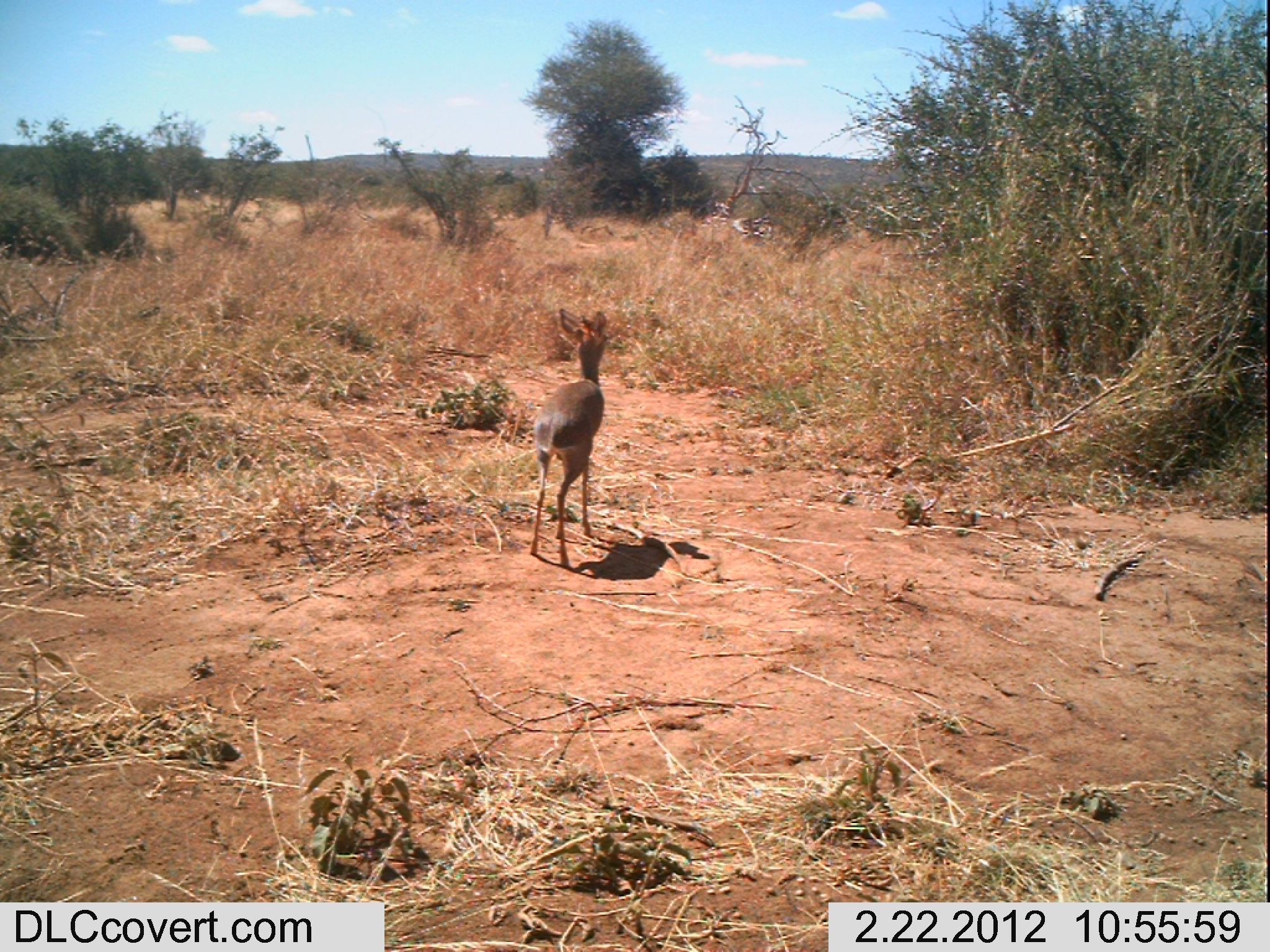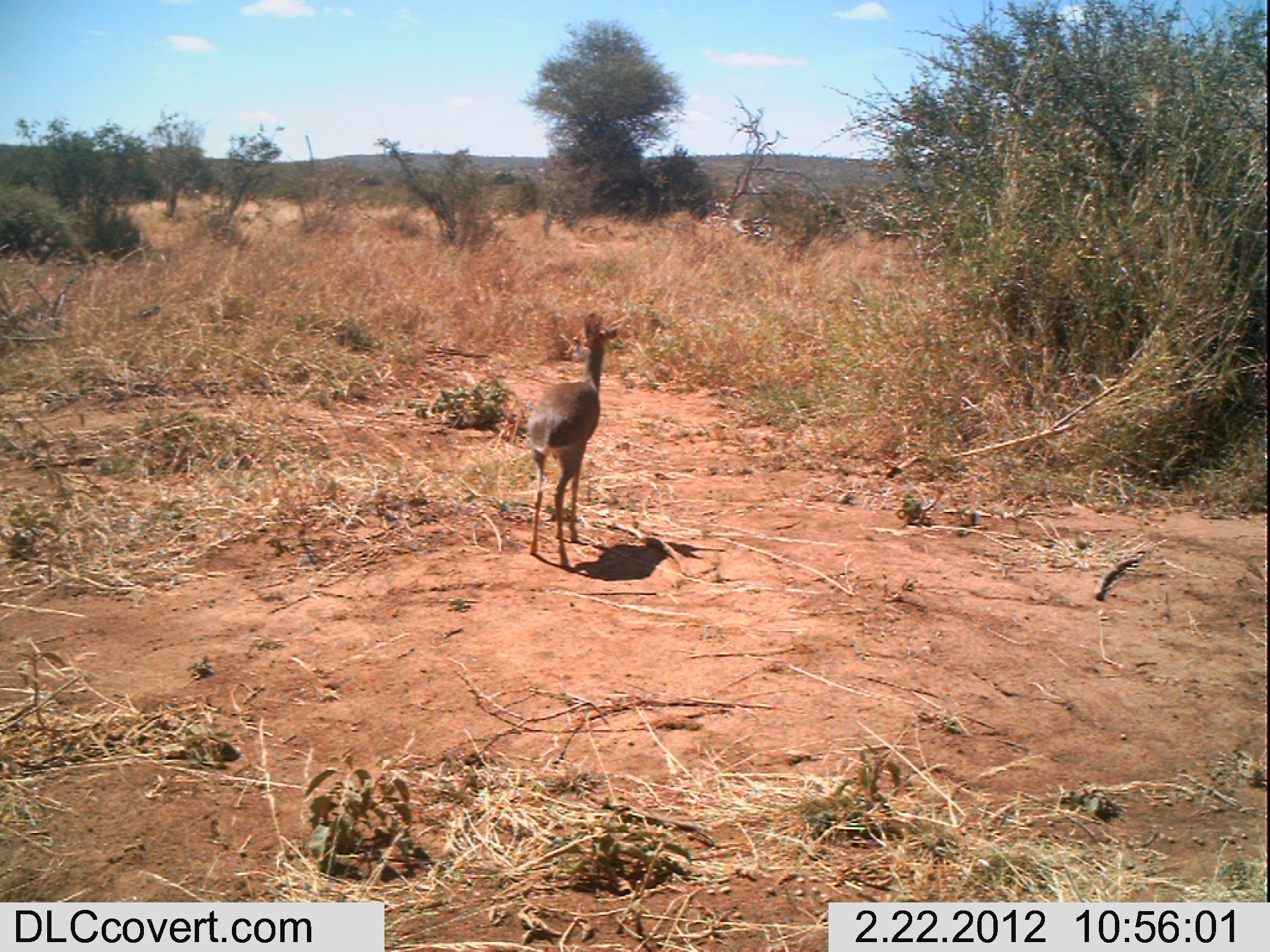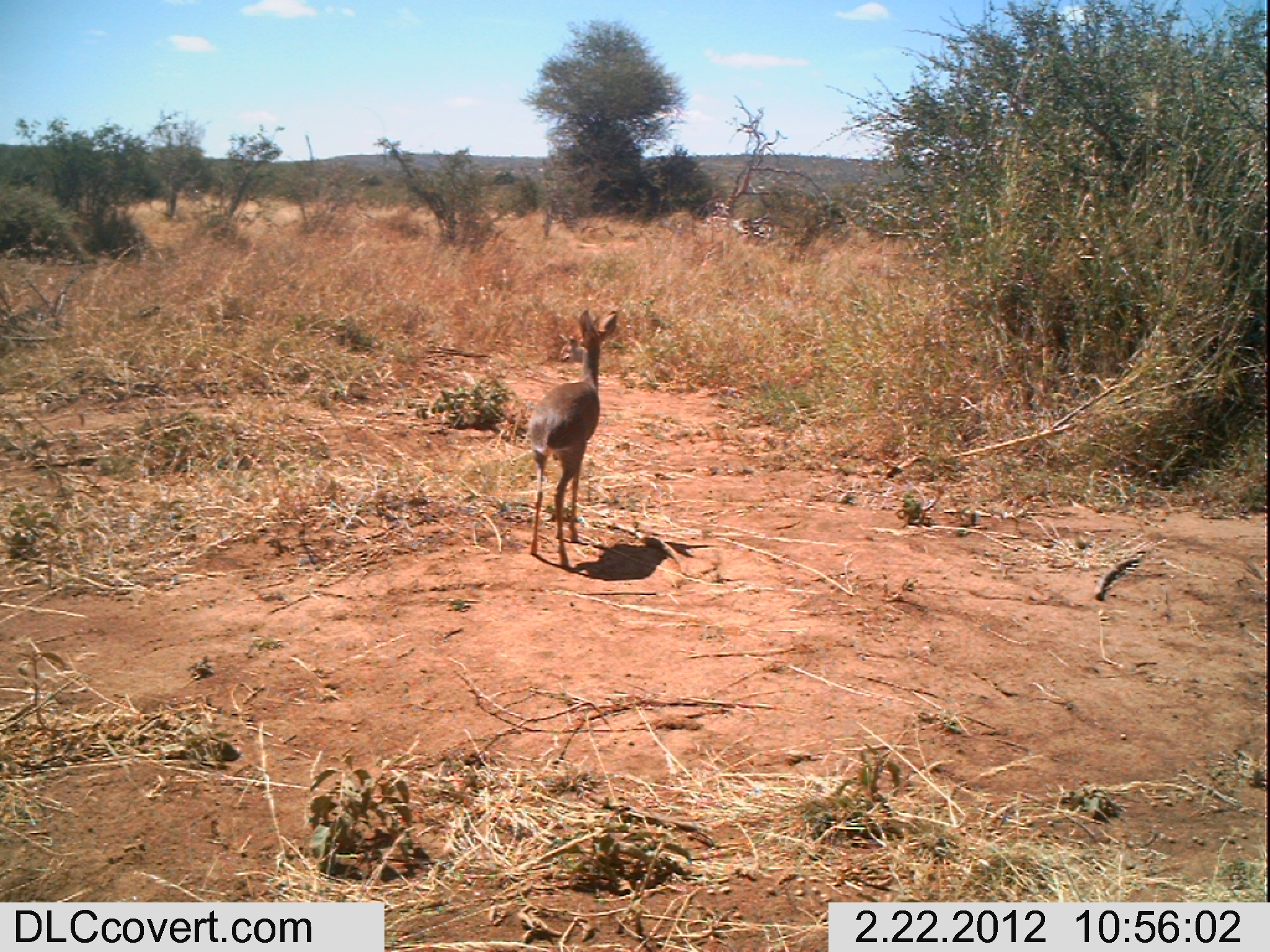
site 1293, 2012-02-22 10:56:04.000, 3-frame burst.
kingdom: Animalia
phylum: Chordata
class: Mammalia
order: Artiodactyla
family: Bovidae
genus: Madoqua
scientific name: Madoqua guentheri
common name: günther's dik-dik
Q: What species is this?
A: Madoqua guentheri (günther's dik-dik).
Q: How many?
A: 1.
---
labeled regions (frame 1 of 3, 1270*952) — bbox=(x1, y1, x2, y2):
madoqua guentheri: bbox=(528, 307, 608, 569)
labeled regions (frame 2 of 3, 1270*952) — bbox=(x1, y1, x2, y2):
madoqua guentheri: bbox=(526, 310, 623, 570)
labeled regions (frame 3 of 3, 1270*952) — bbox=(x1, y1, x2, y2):
madoqua guentheri: bbox=(525, 307, 619, 566)